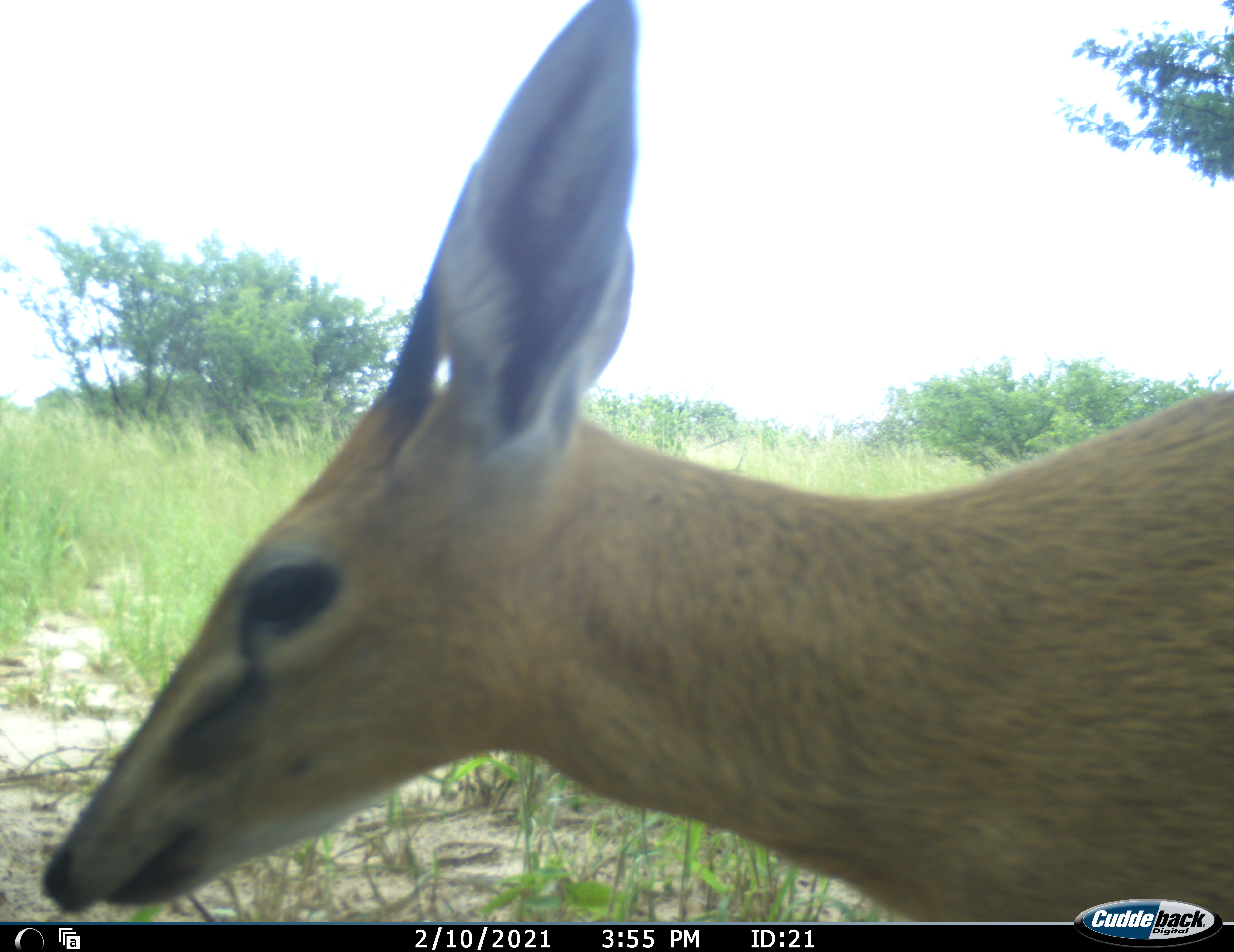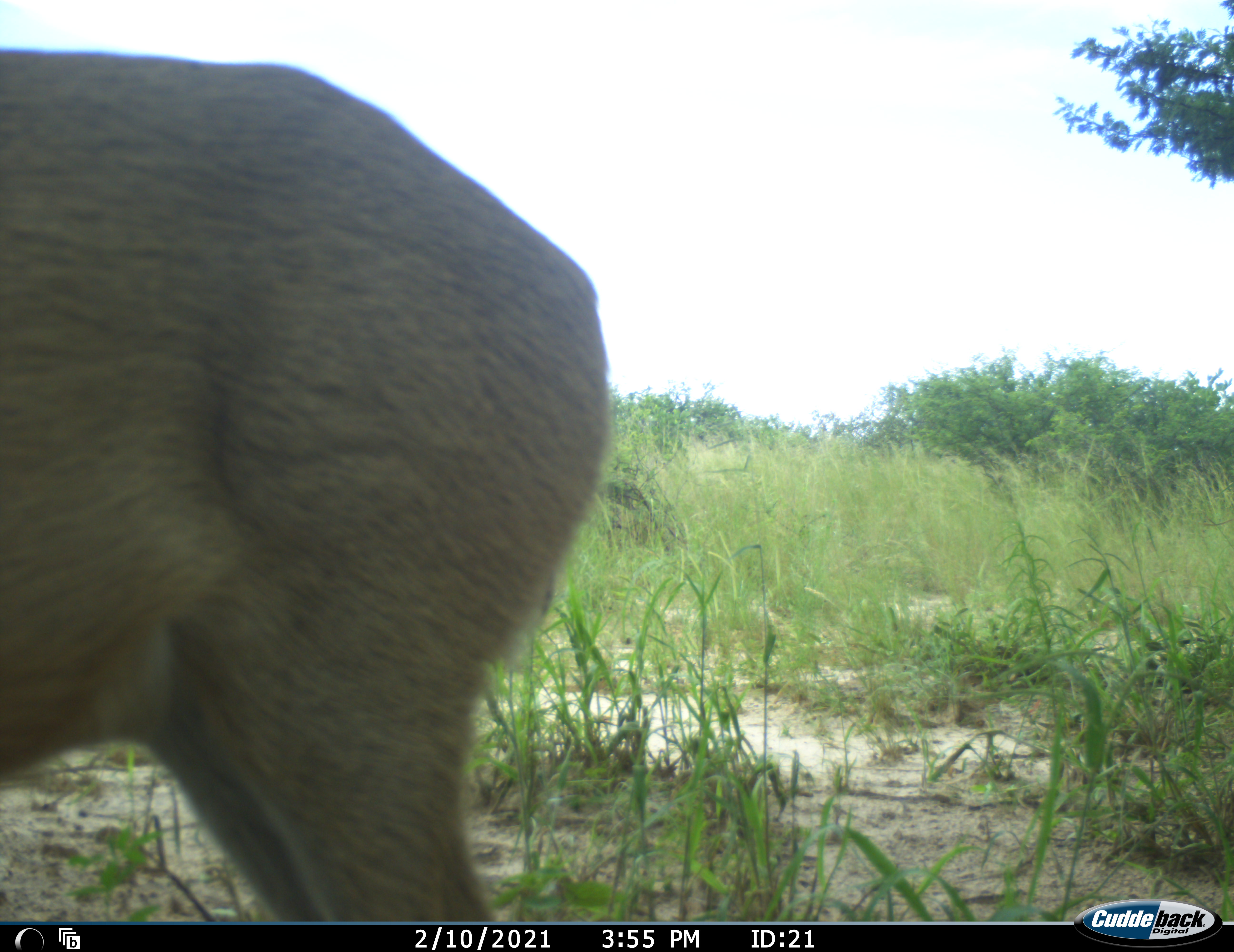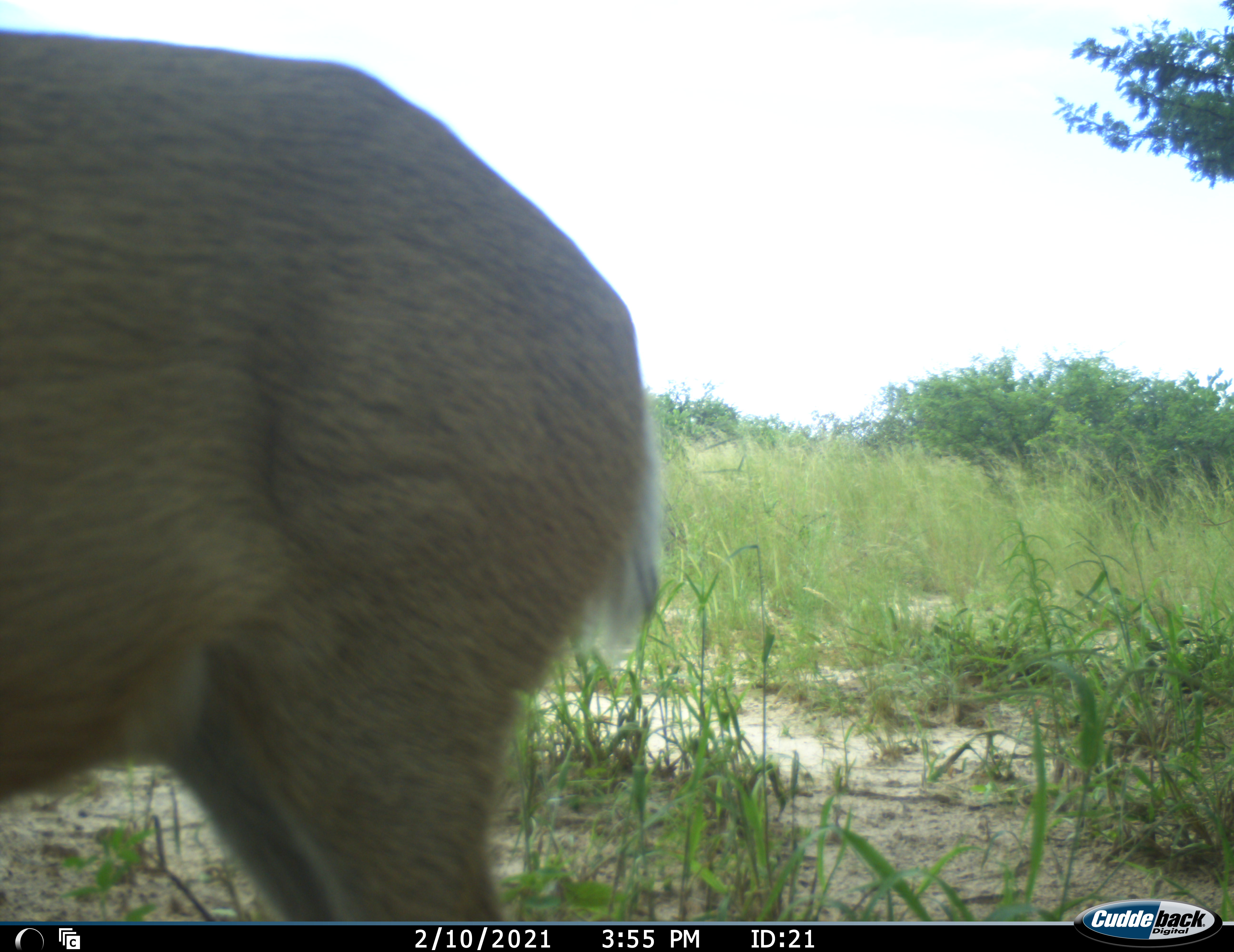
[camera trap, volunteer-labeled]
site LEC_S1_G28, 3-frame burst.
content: unidentified animal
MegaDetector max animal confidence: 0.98